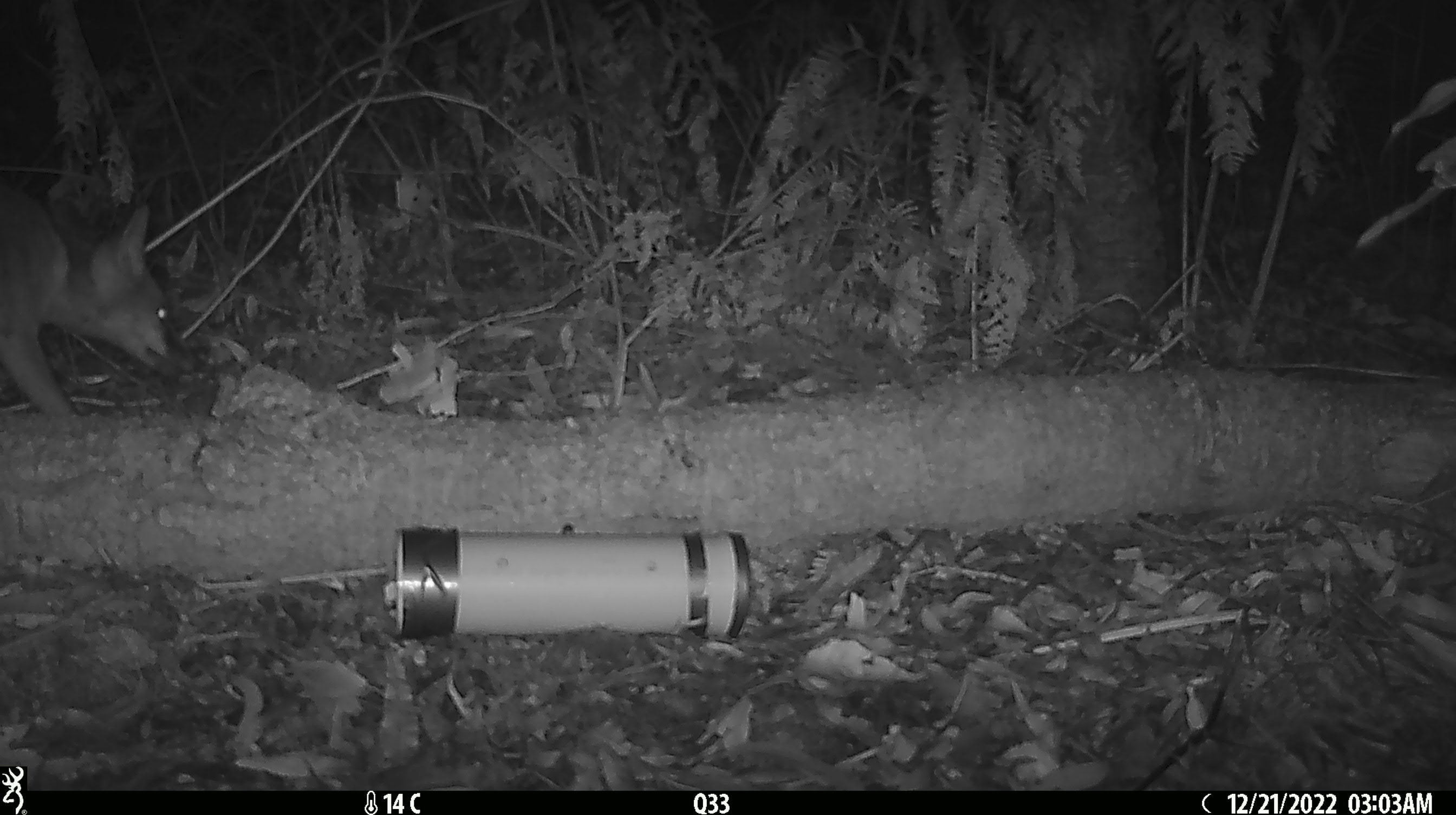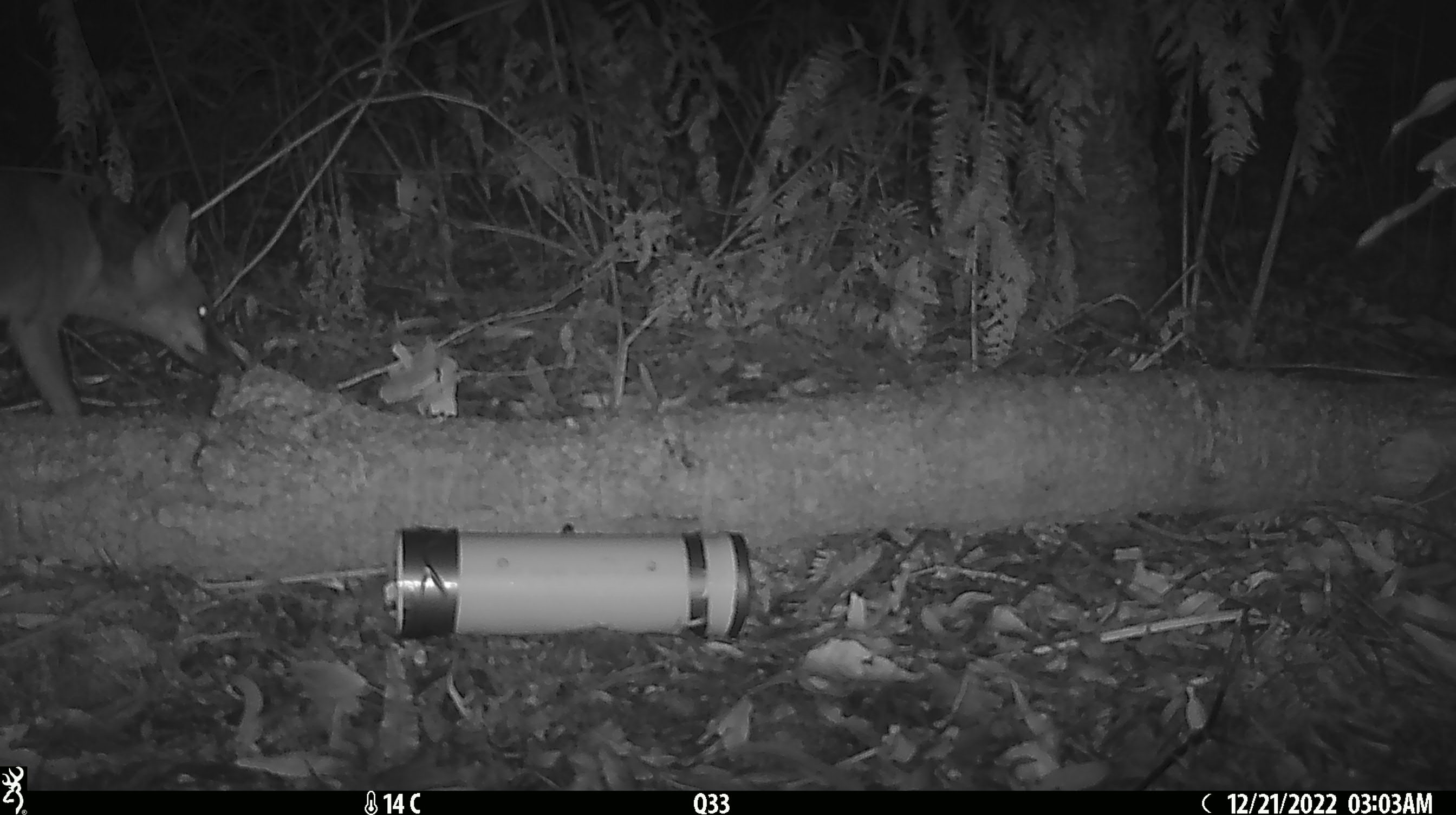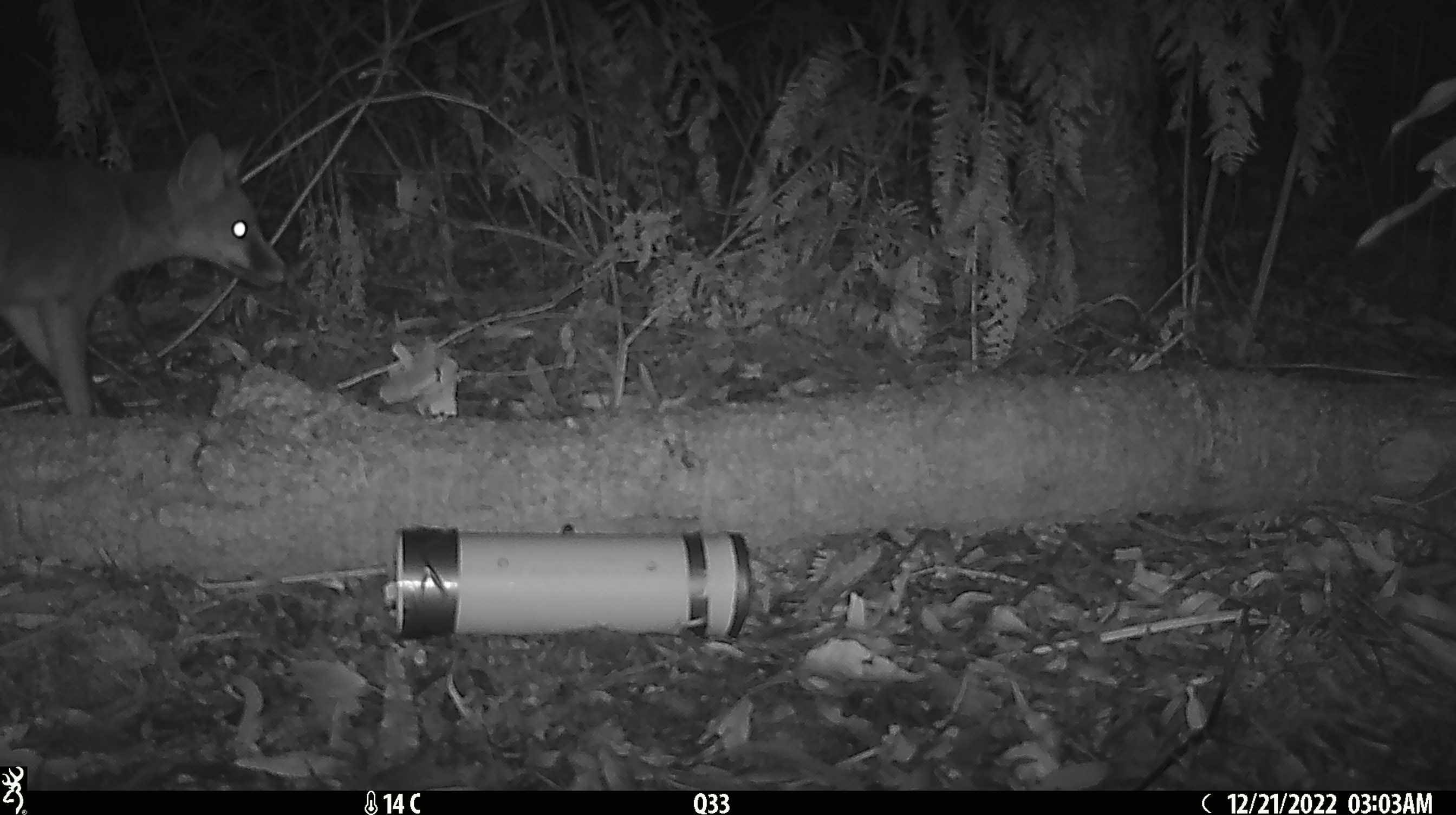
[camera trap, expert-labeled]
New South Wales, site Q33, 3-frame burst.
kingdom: Animalia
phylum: Chordata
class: Mammalia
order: Carnivora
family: Canidae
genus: Vulpes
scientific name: Vulpes vulpes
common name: red fox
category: fox